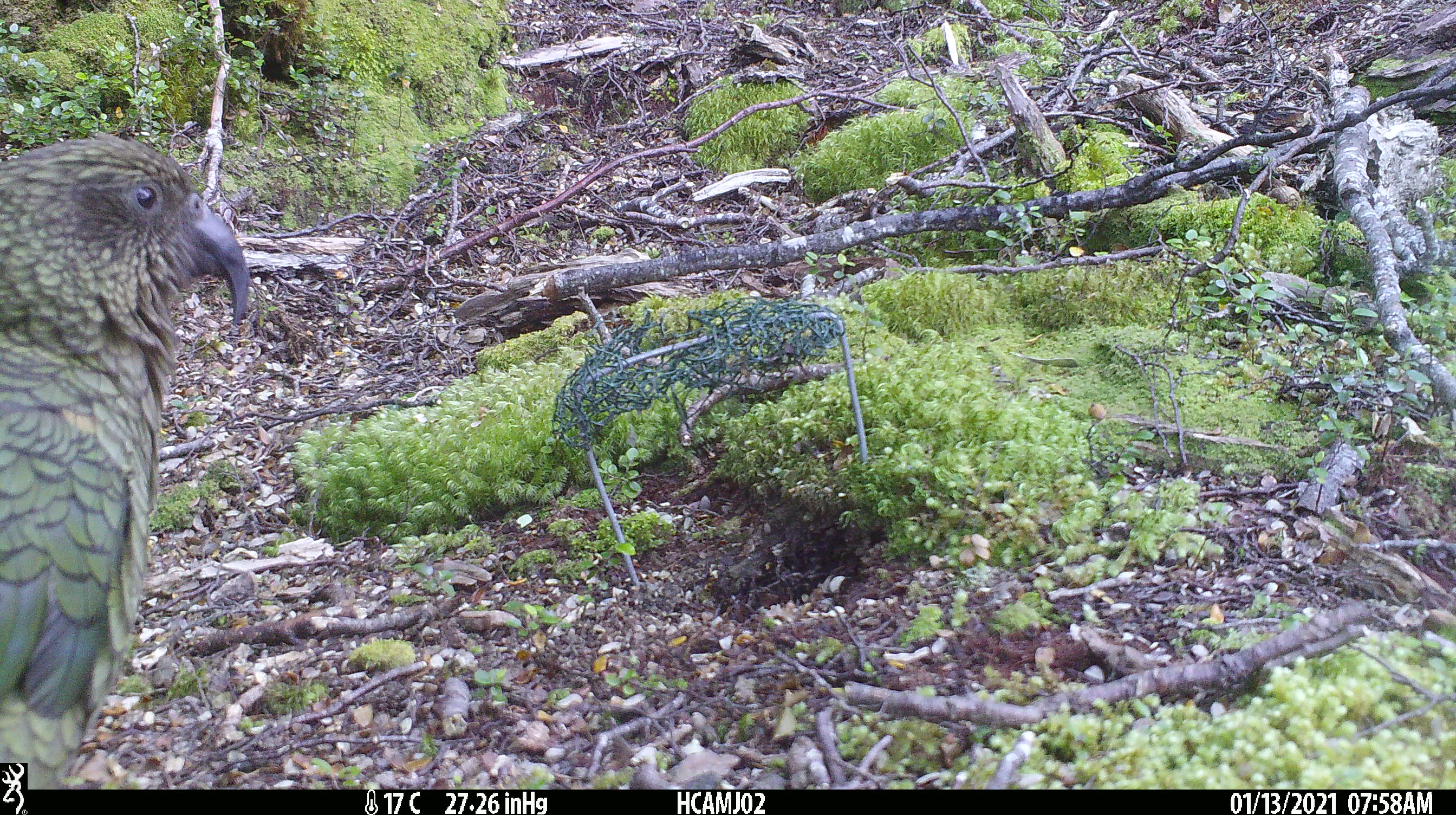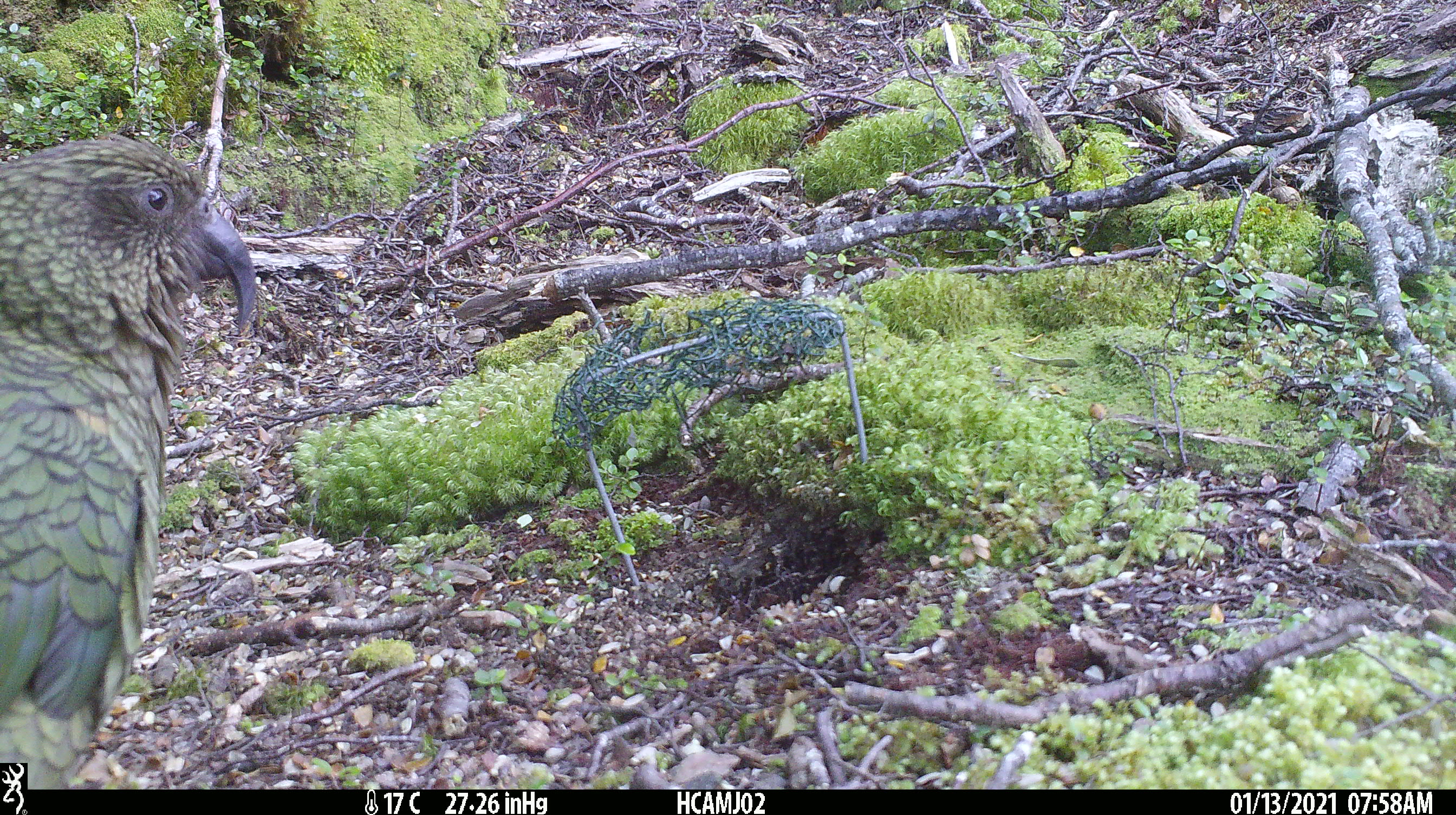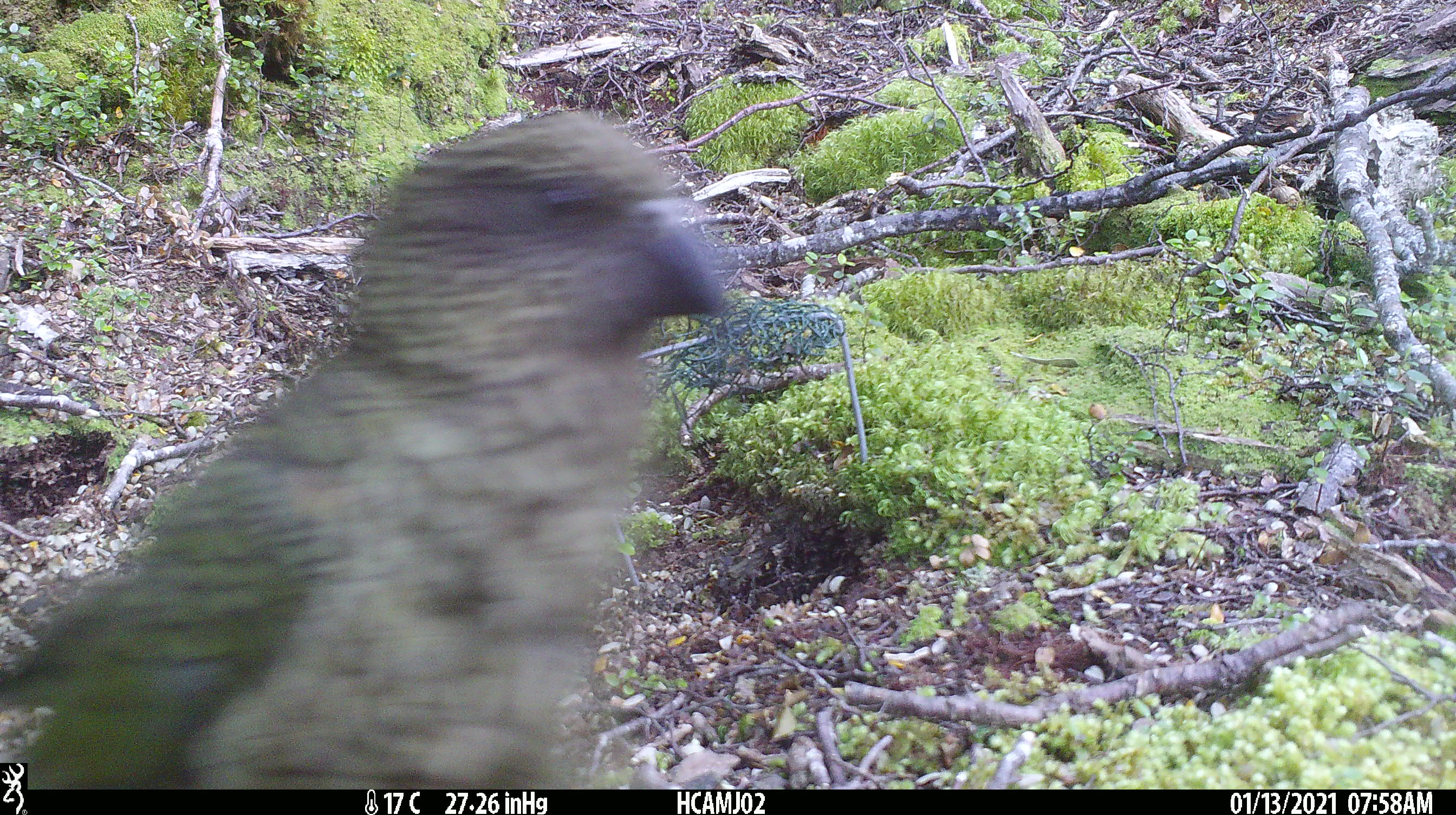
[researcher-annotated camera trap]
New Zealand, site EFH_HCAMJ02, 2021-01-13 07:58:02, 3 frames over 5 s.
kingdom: Animalia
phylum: Chordata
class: Aves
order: Psittaciformes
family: Strigopidae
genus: Nestor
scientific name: Nestor notabilis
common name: kea